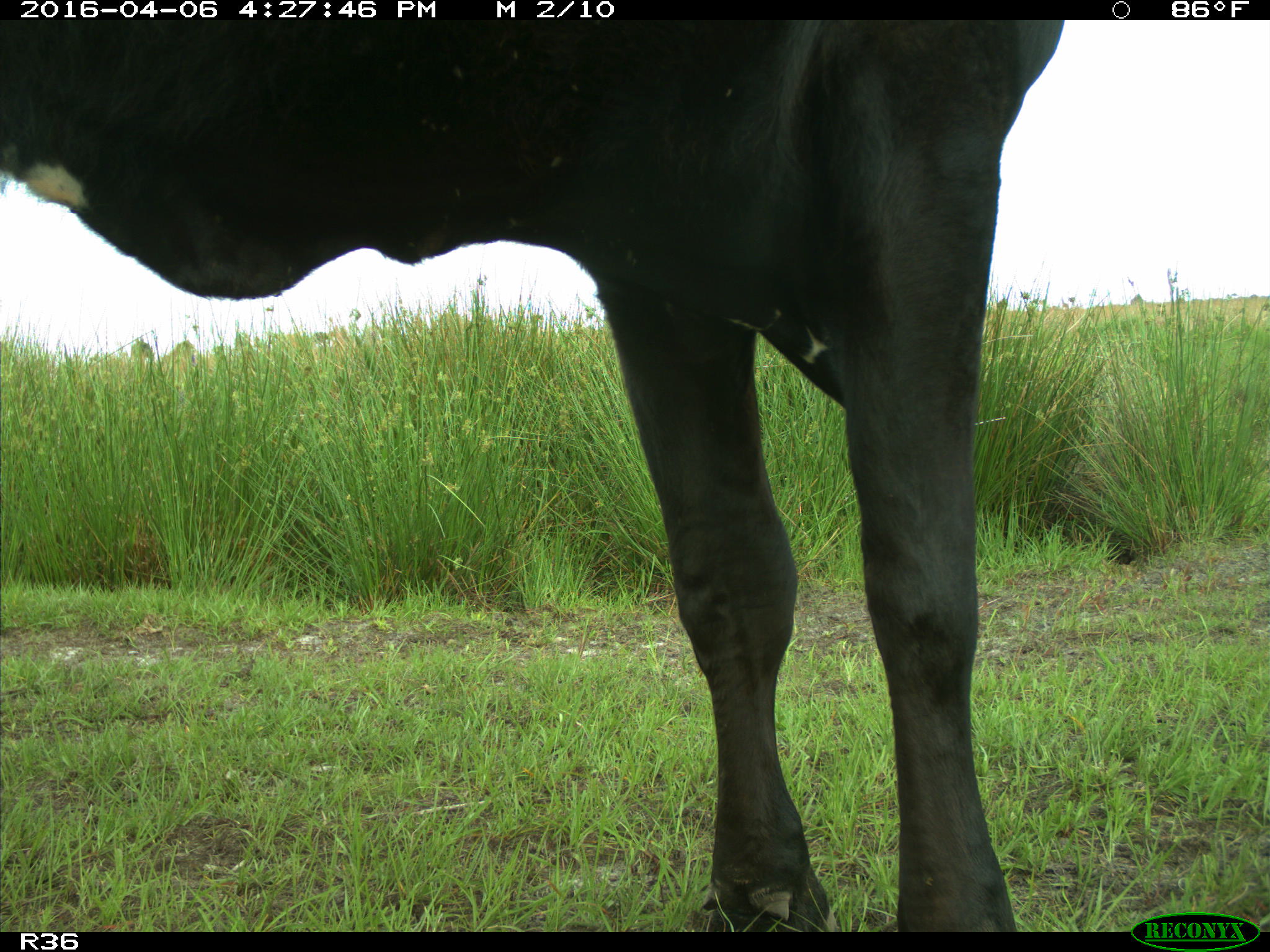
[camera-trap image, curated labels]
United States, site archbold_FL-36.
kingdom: Animalia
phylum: Chordata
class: Mammalia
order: Artiodactyla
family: Bovidae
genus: Bos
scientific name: Bos taurus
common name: domestic cow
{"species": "Bos taurus (domestic cow)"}